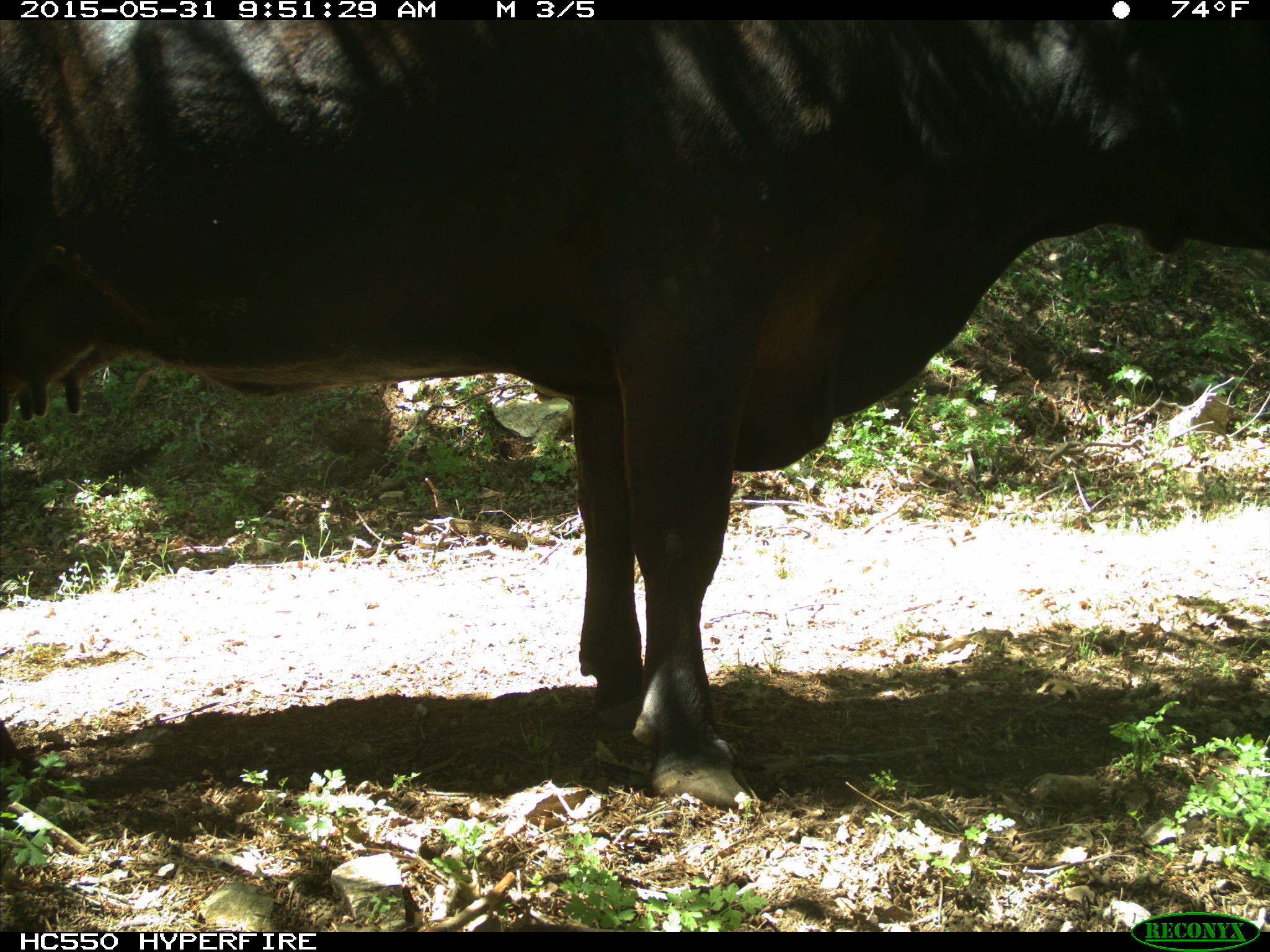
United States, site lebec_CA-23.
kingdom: Animalia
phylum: Chordata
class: Mammalia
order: Artiodactyla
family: Bovidae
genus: Bos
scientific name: Bos taurus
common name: domestic cow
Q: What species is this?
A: Bos taurus (domestic cow).